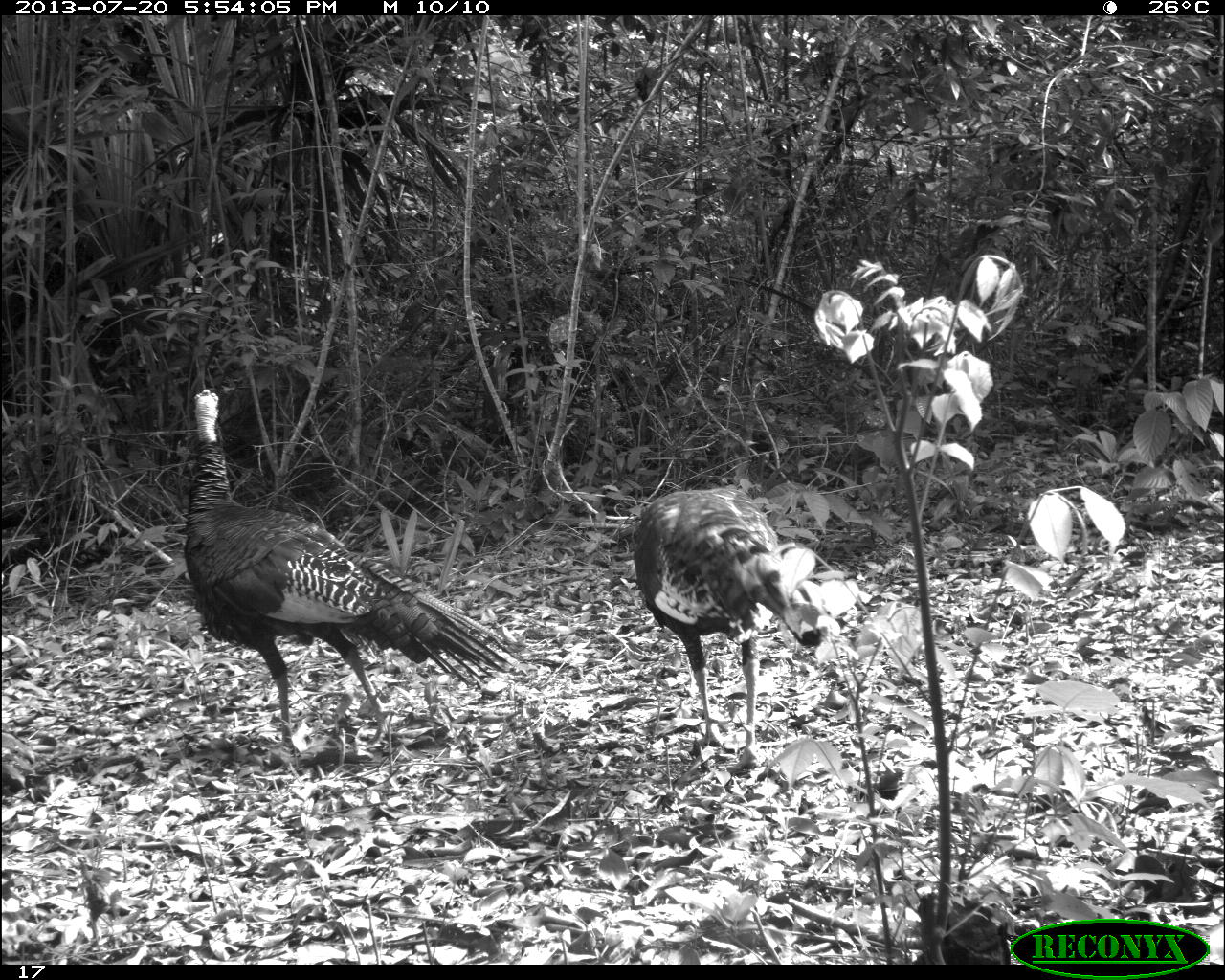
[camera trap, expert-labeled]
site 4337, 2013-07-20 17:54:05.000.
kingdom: Animalia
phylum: Chordata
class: Aves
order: Galliformes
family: Phasianidae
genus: Meleagris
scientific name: Meleagris ocellata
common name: ocellated turkey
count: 2